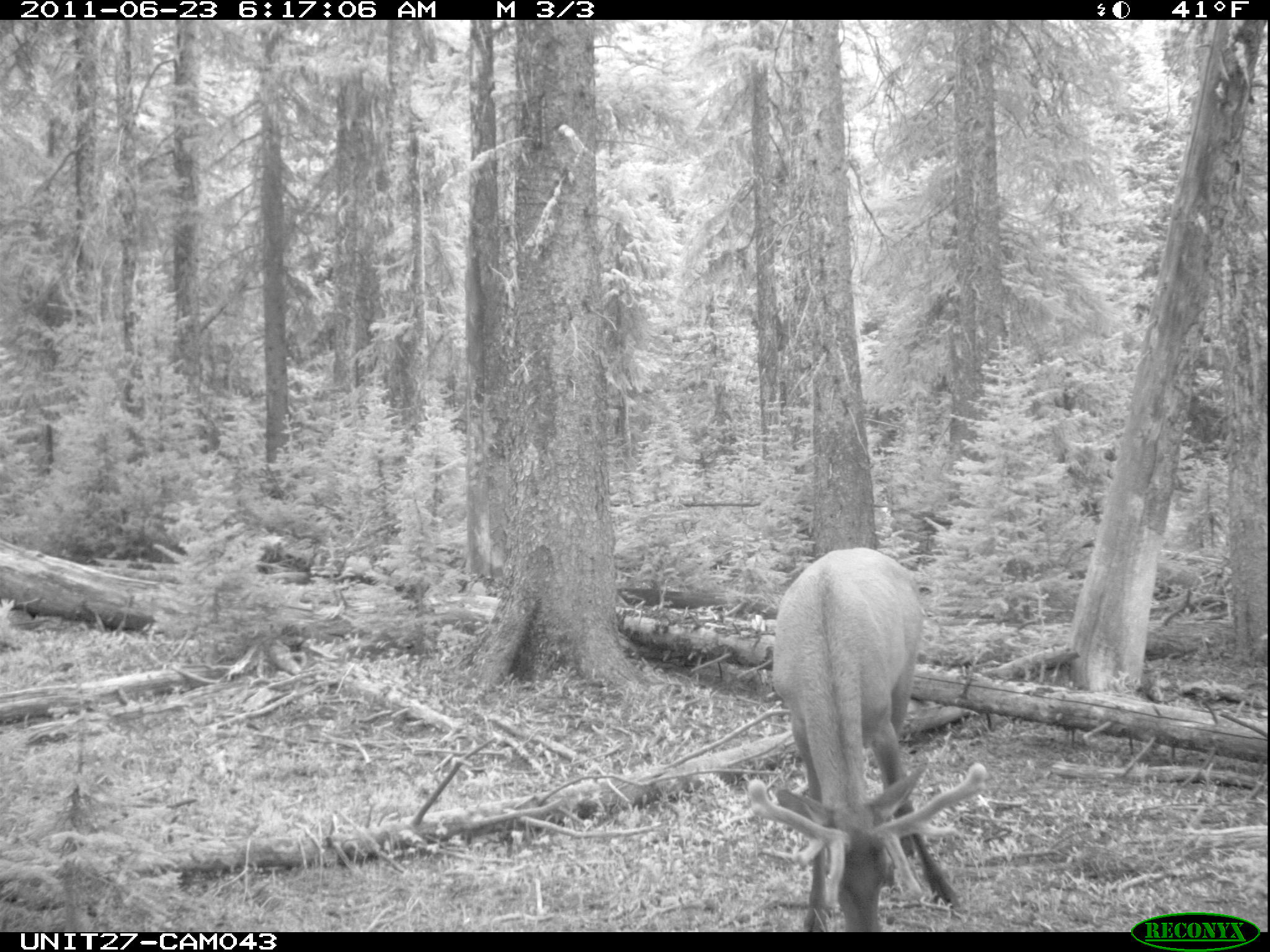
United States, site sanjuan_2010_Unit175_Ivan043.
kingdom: Animalia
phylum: Chordata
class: Mammalia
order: Artiodactyla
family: Cervidae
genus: Cervus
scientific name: Cervus elaphus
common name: red deer